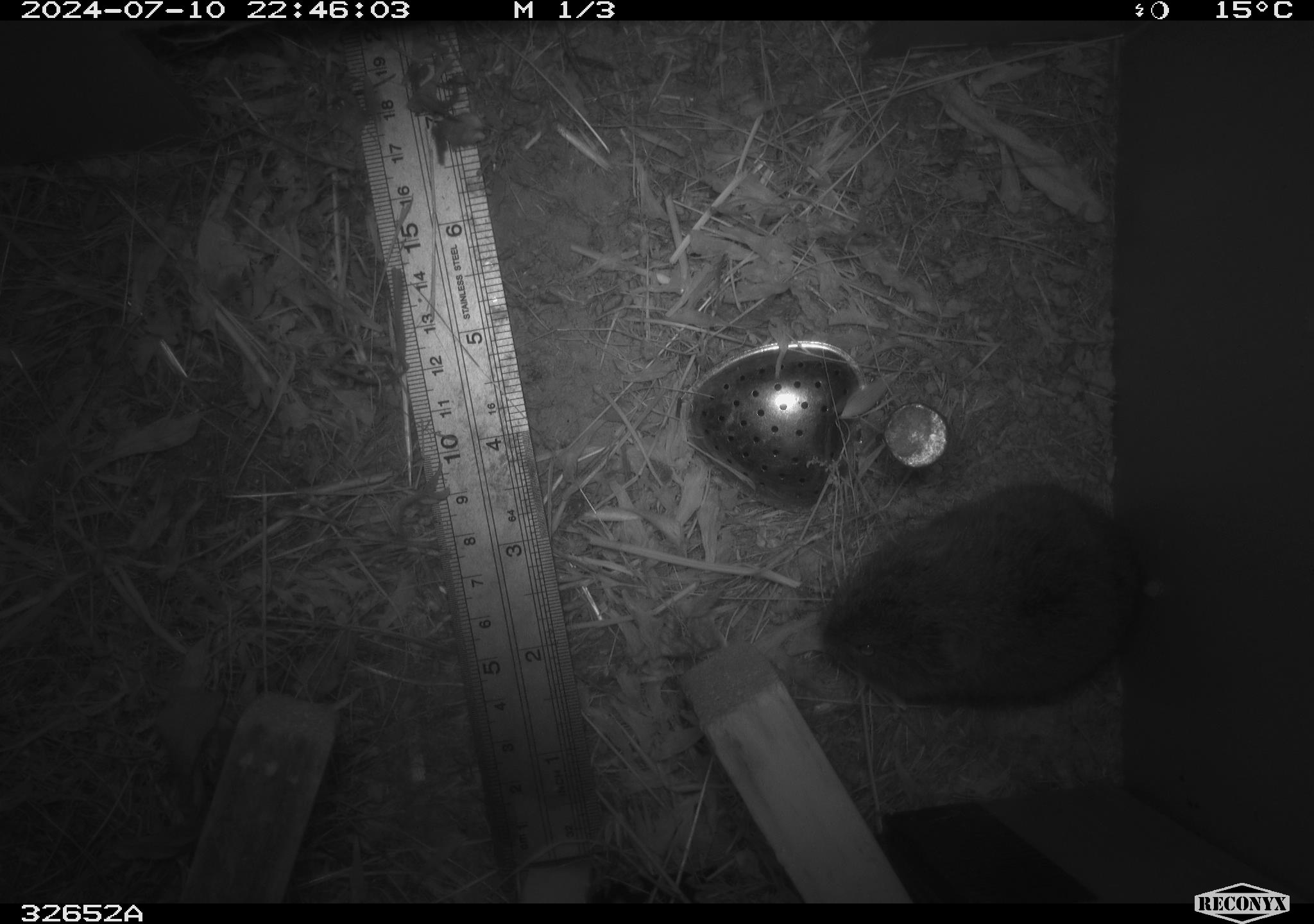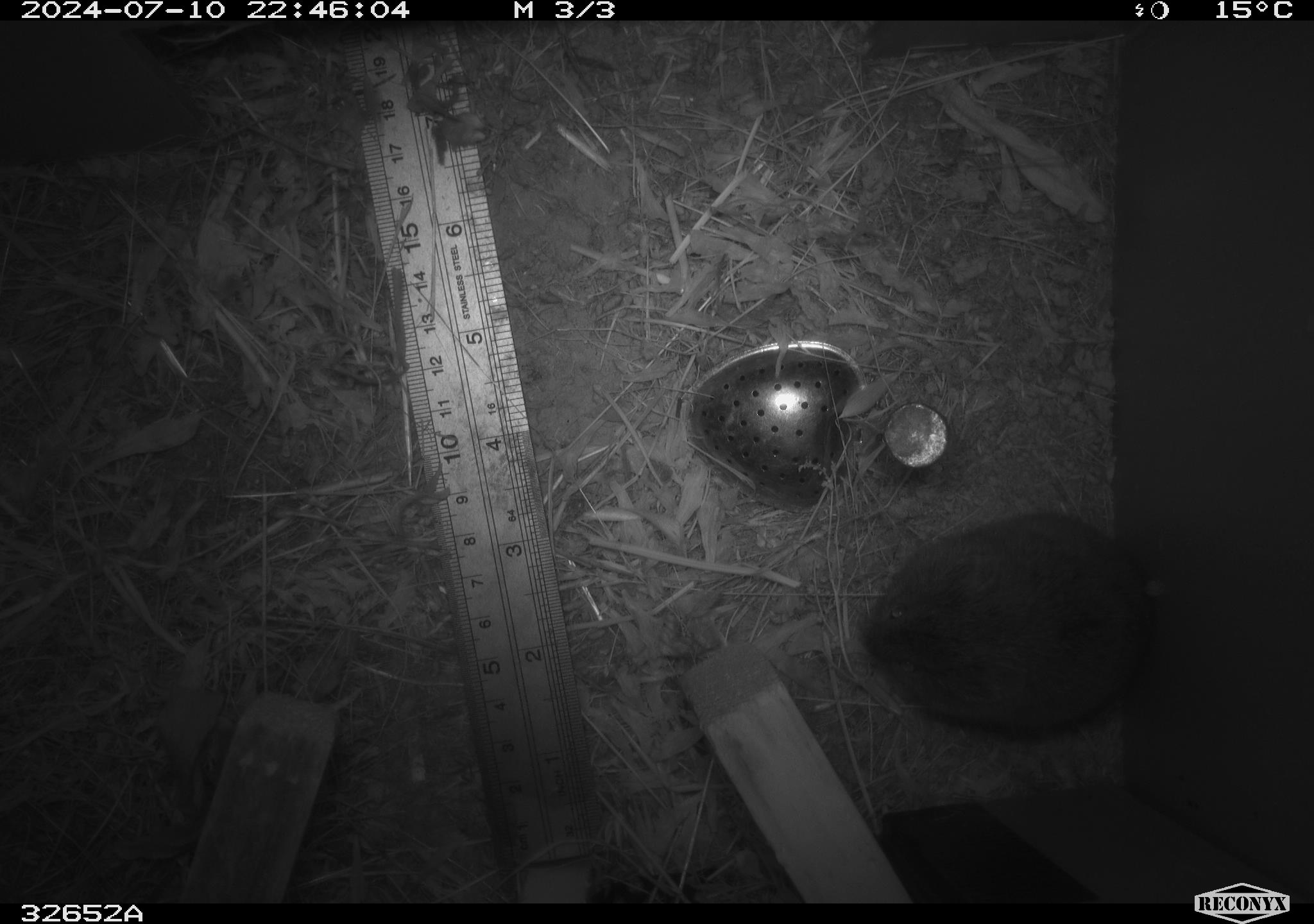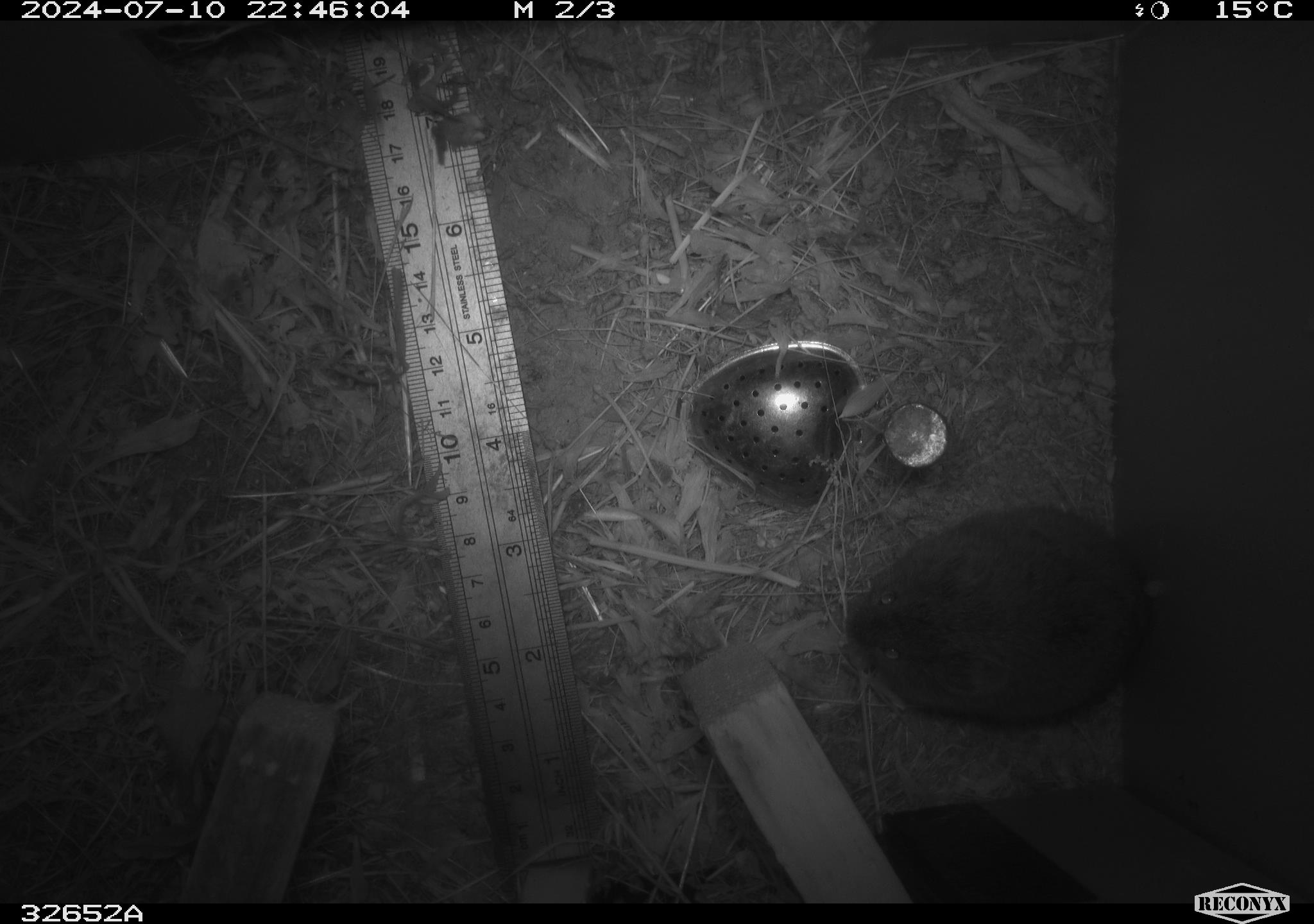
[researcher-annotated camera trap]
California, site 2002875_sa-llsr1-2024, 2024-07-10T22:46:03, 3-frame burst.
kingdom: Animalia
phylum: Chordata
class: Mammalia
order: Rodentia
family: Cricetidae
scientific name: Arvicolinae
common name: voles, lemmings, and muskrats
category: arvicolinae subfamily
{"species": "arvicolinae subfamily (voles, lemmings, and muskrats) (Arvicolinae)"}